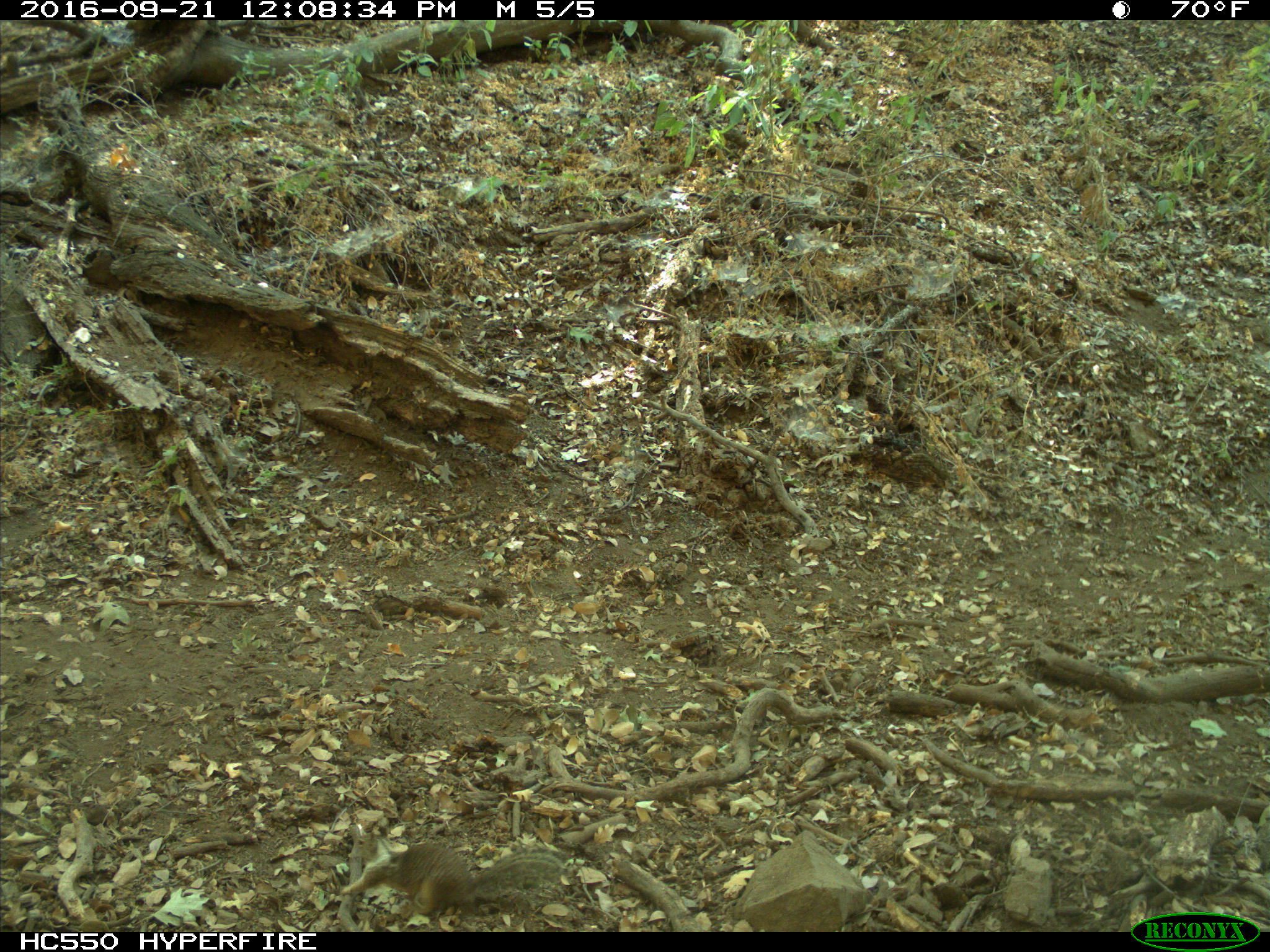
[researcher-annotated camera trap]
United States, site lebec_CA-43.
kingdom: Animalia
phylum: Chordata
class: Mammalia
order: Rodentia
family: Sciuridae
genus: Otospermophilus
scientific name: Otospermophilus beecheyi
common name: california ground squirrel